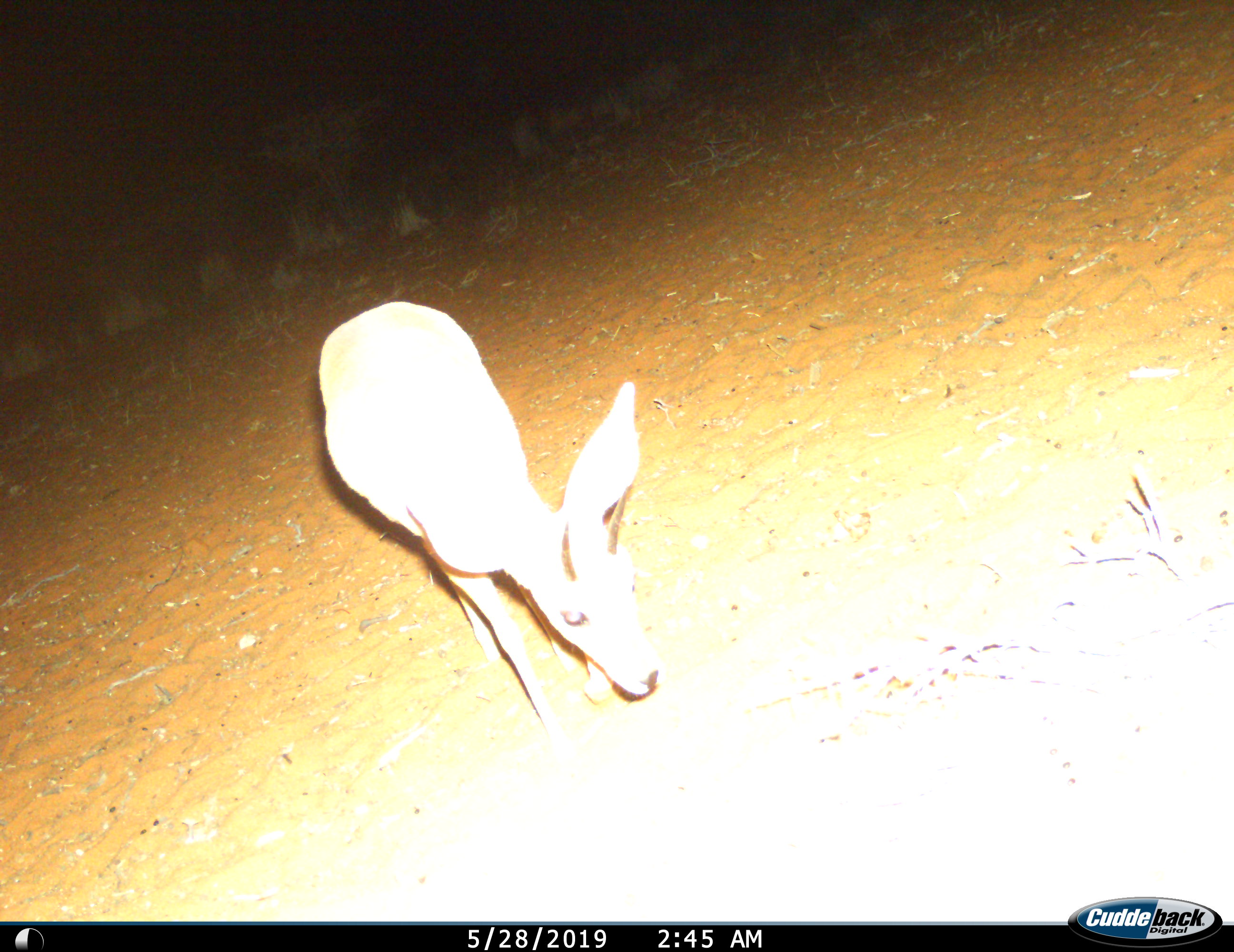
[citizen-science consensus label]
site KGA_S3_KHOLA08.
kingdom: Animalia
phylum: Chordata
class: Mammalia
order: Artiodactyla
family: Bovidae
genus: Raphicerus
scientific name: Raphicerus campestris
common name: steenbok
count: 1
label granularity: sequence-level